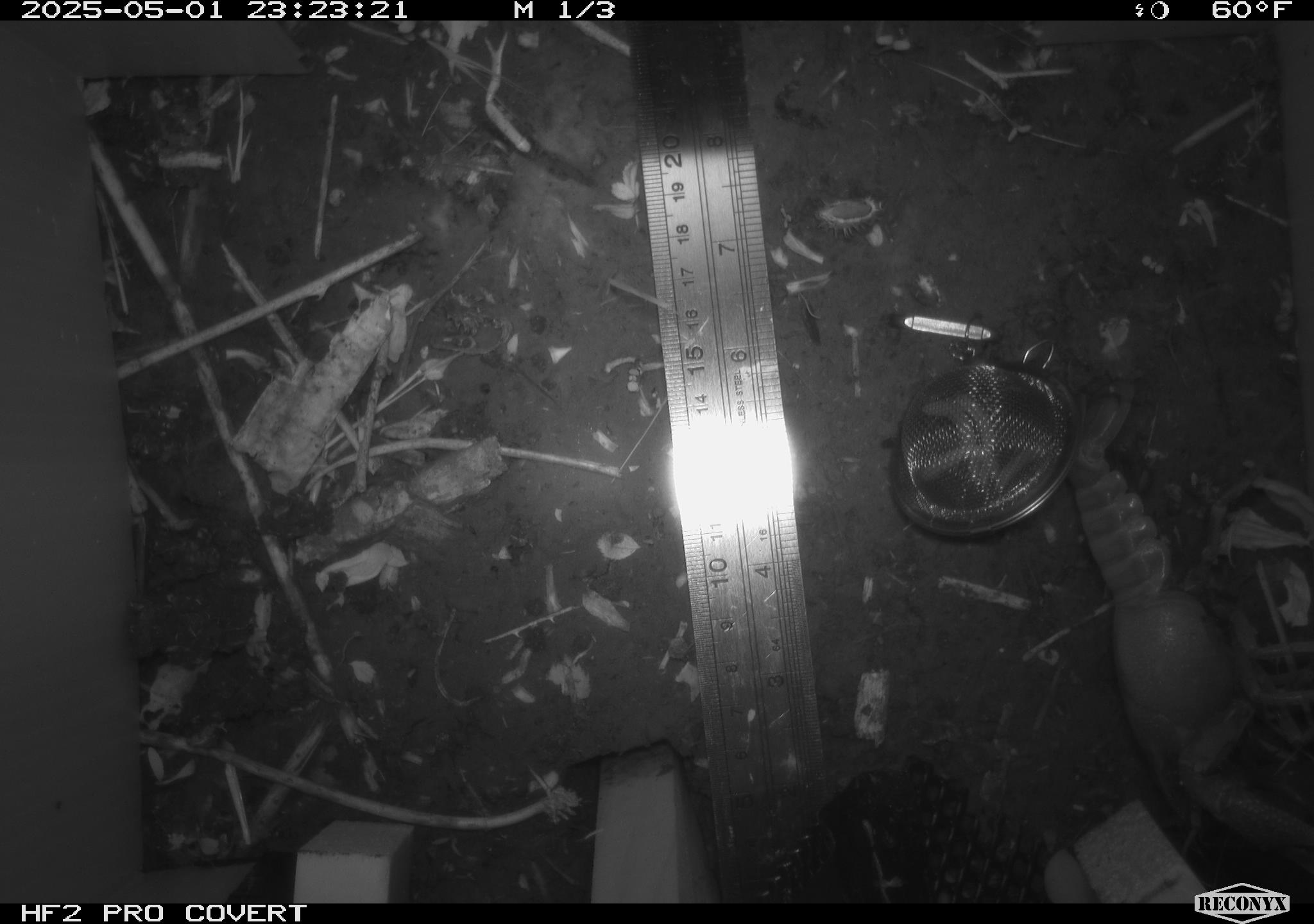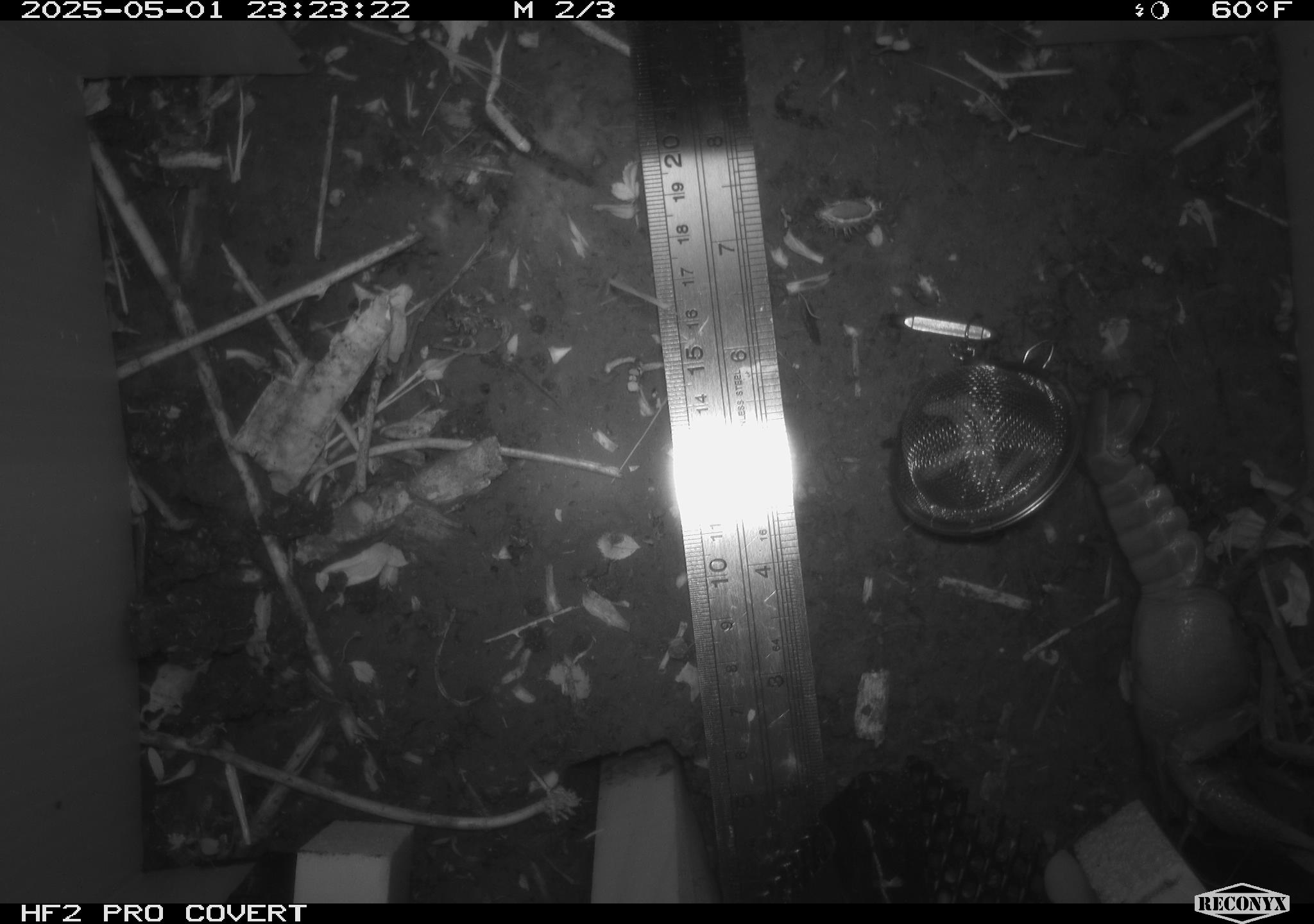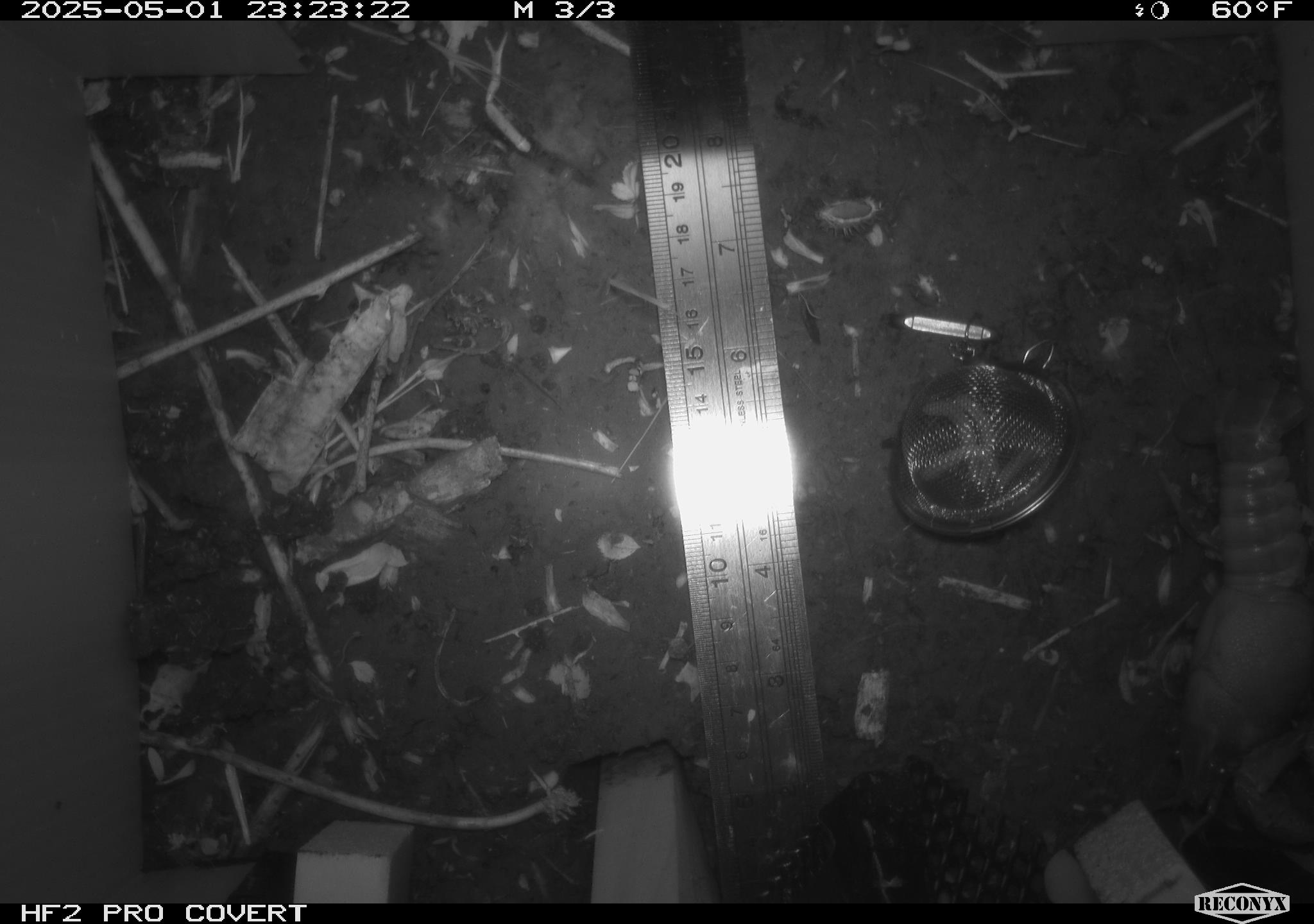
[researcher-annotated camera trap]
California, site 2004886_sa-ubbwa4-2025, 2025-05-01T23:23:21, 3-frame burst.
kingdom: Animalia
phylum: Arthropoda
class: Malacostraca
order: Decapoda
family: Palinuridae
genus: Jasus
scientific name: Jasus edwardsii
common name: crayfish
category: crayfish species